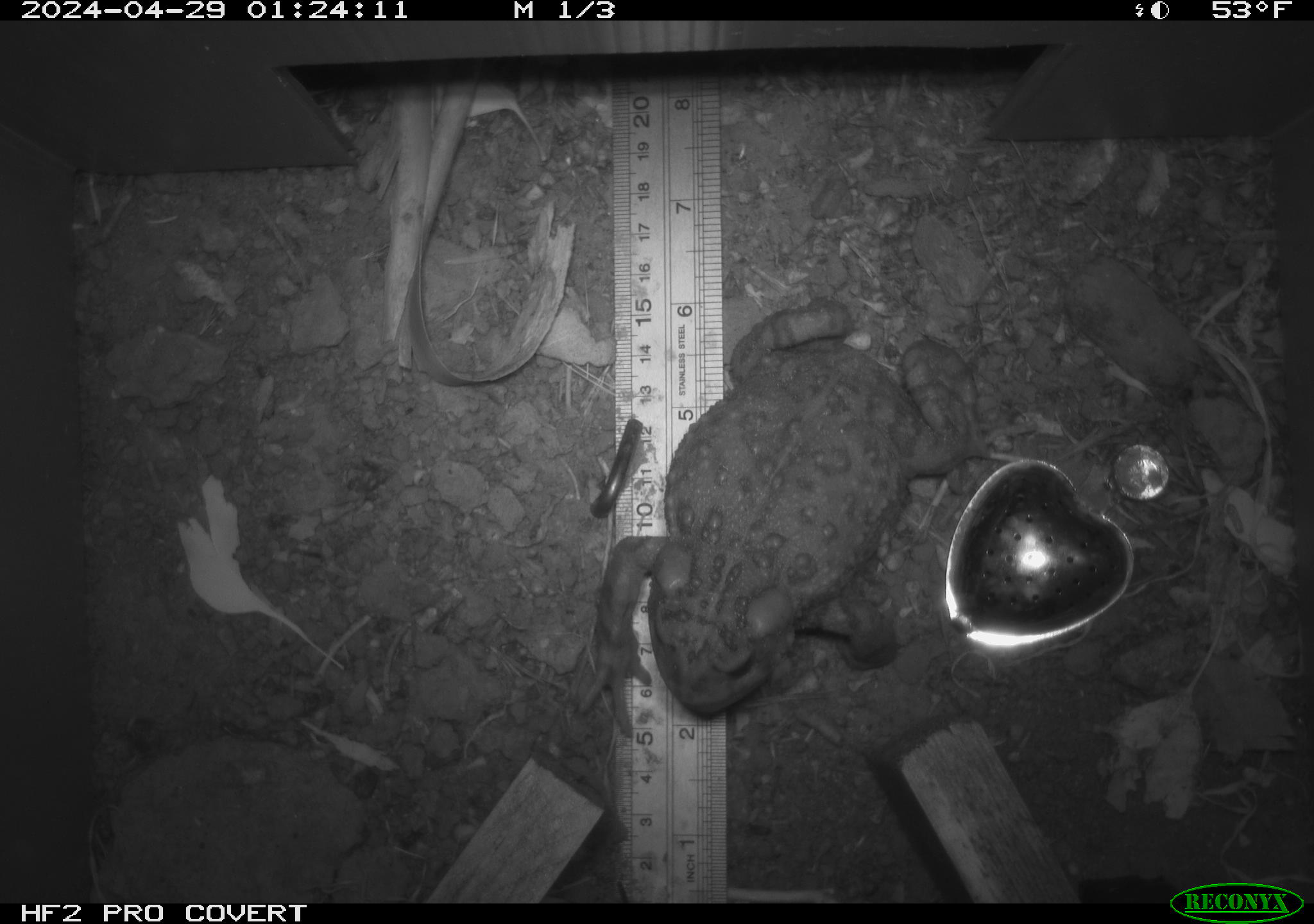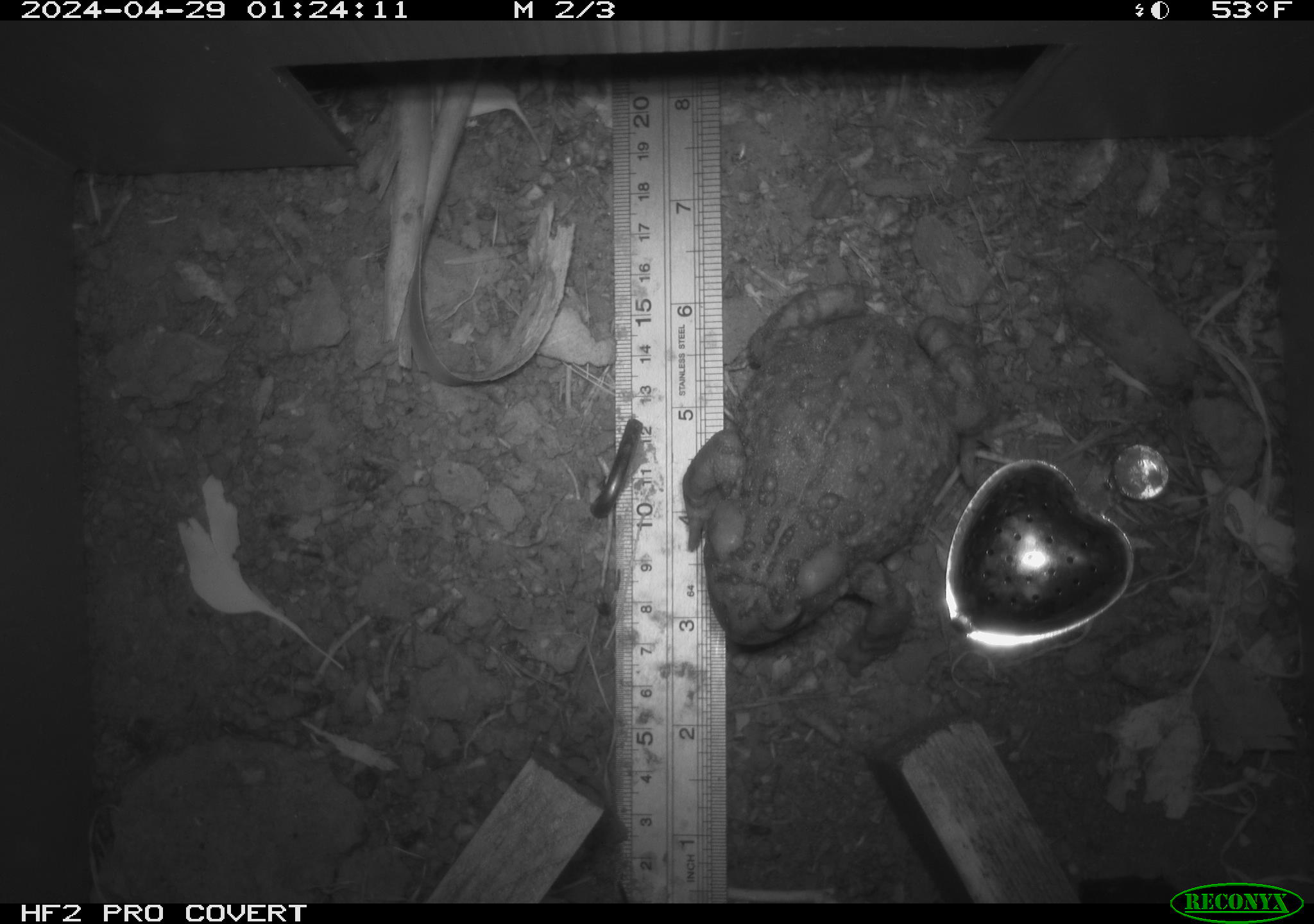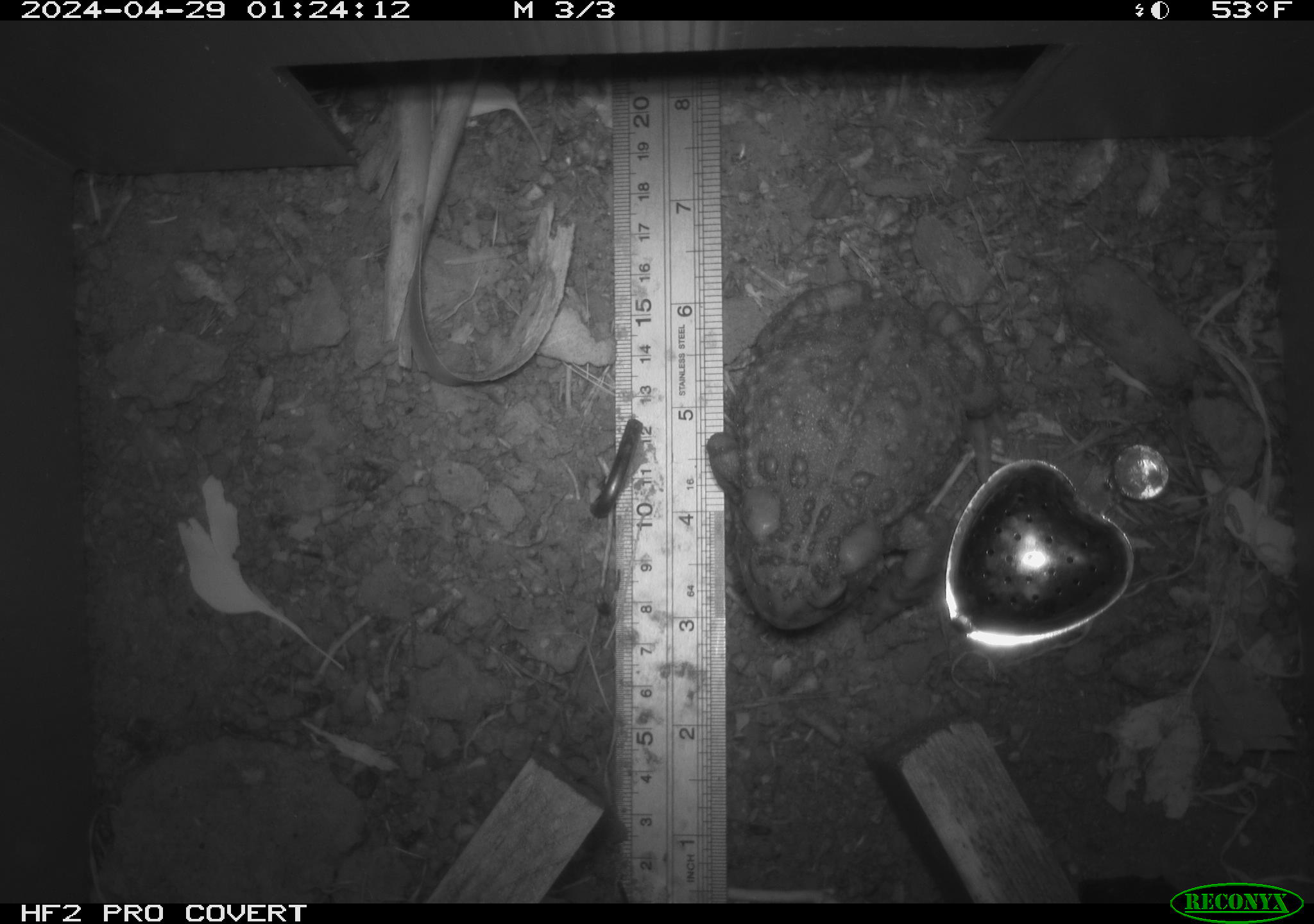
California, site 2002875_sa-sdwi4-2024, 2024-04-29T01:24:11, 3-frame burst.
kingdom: Animalia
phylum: Chordata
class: Amphibia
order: Anura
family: Bufonidae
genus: Anaxyrus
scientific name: Anaxyrus boreas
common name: western toad